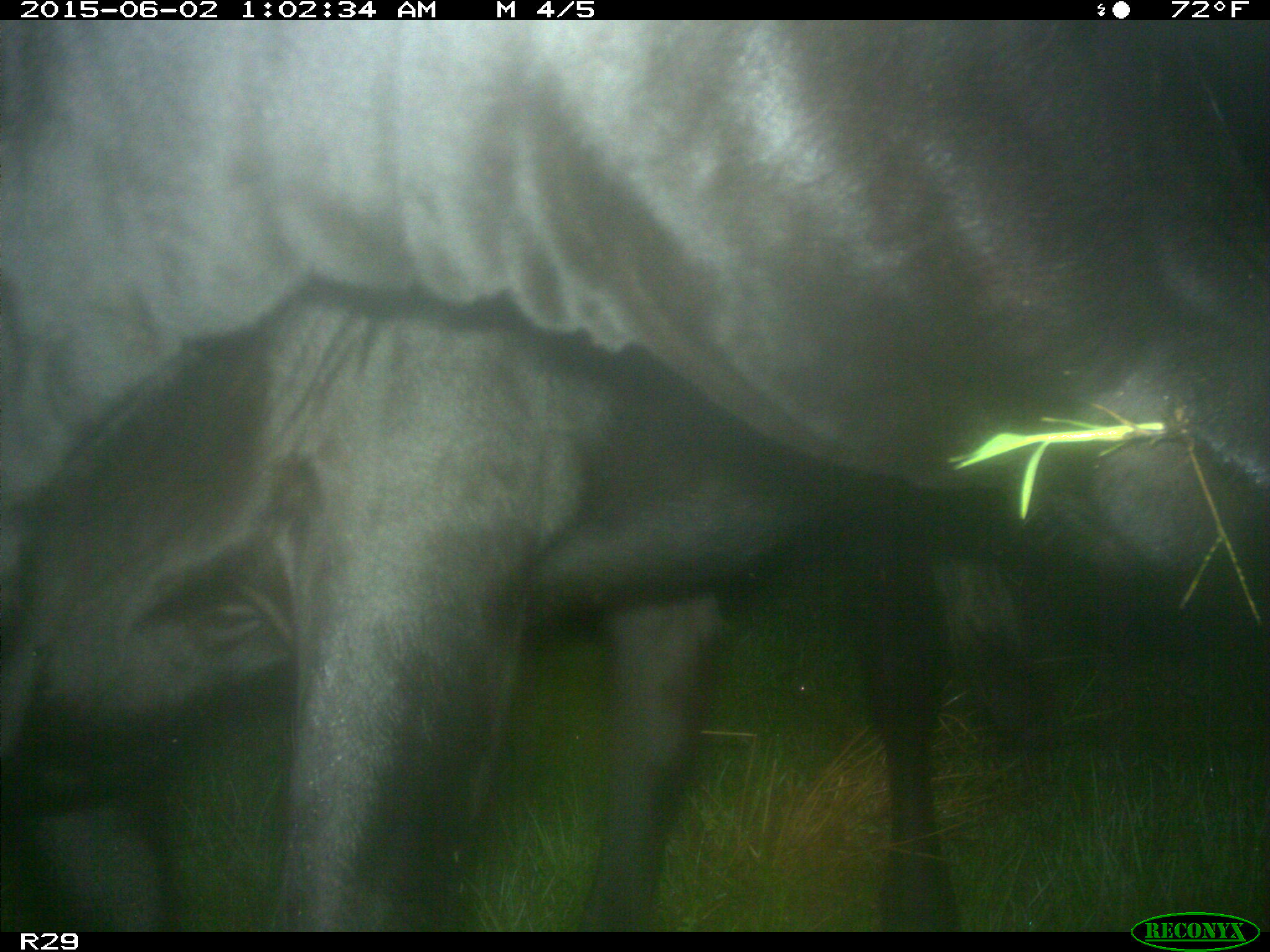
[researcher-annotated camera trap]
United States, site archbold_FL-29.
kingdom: Animalia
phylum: Chordata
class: Mammalia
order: Artiodactyla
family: Bovidae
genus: Bos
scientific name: Bos taurus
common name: domestic cow